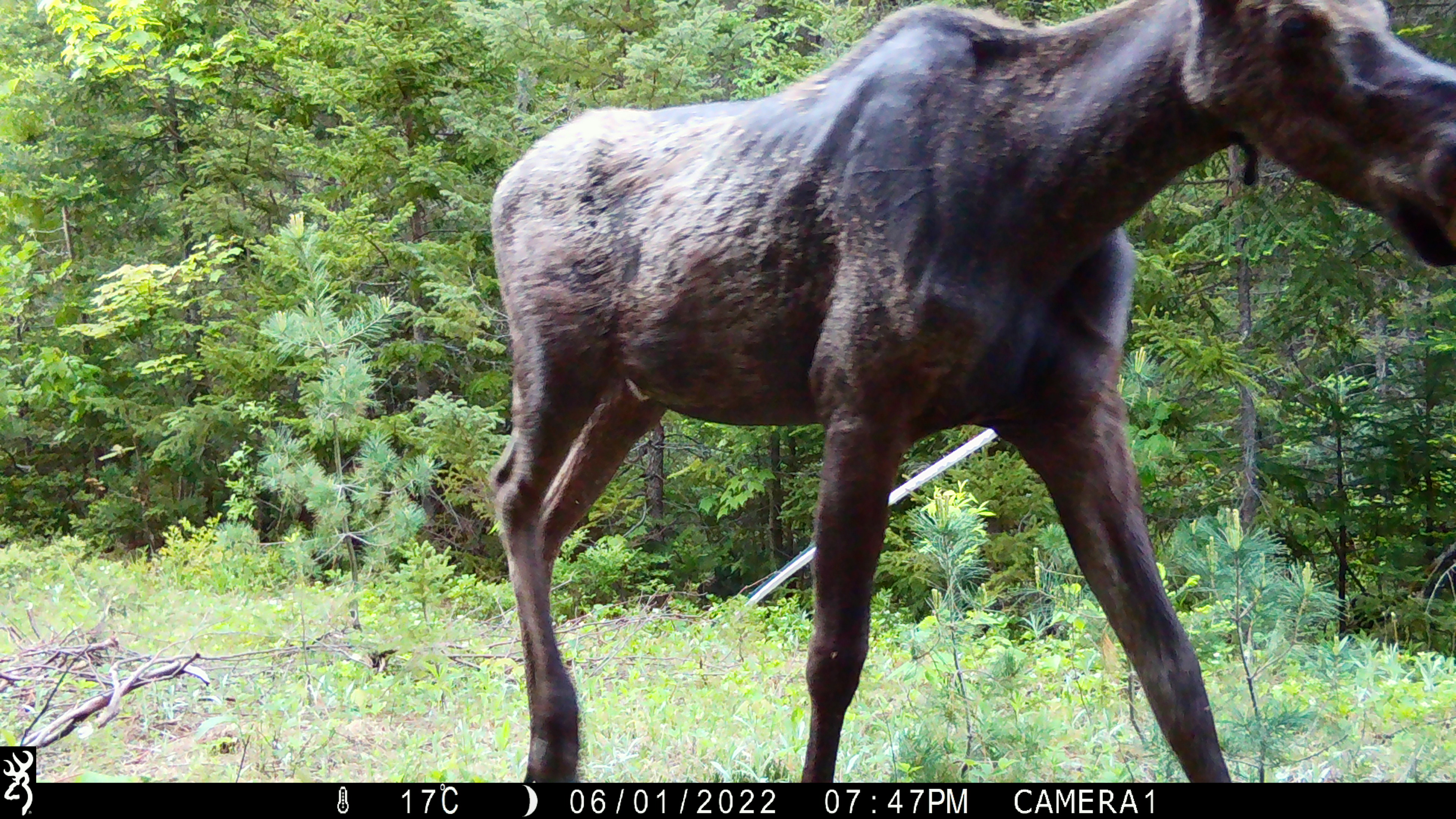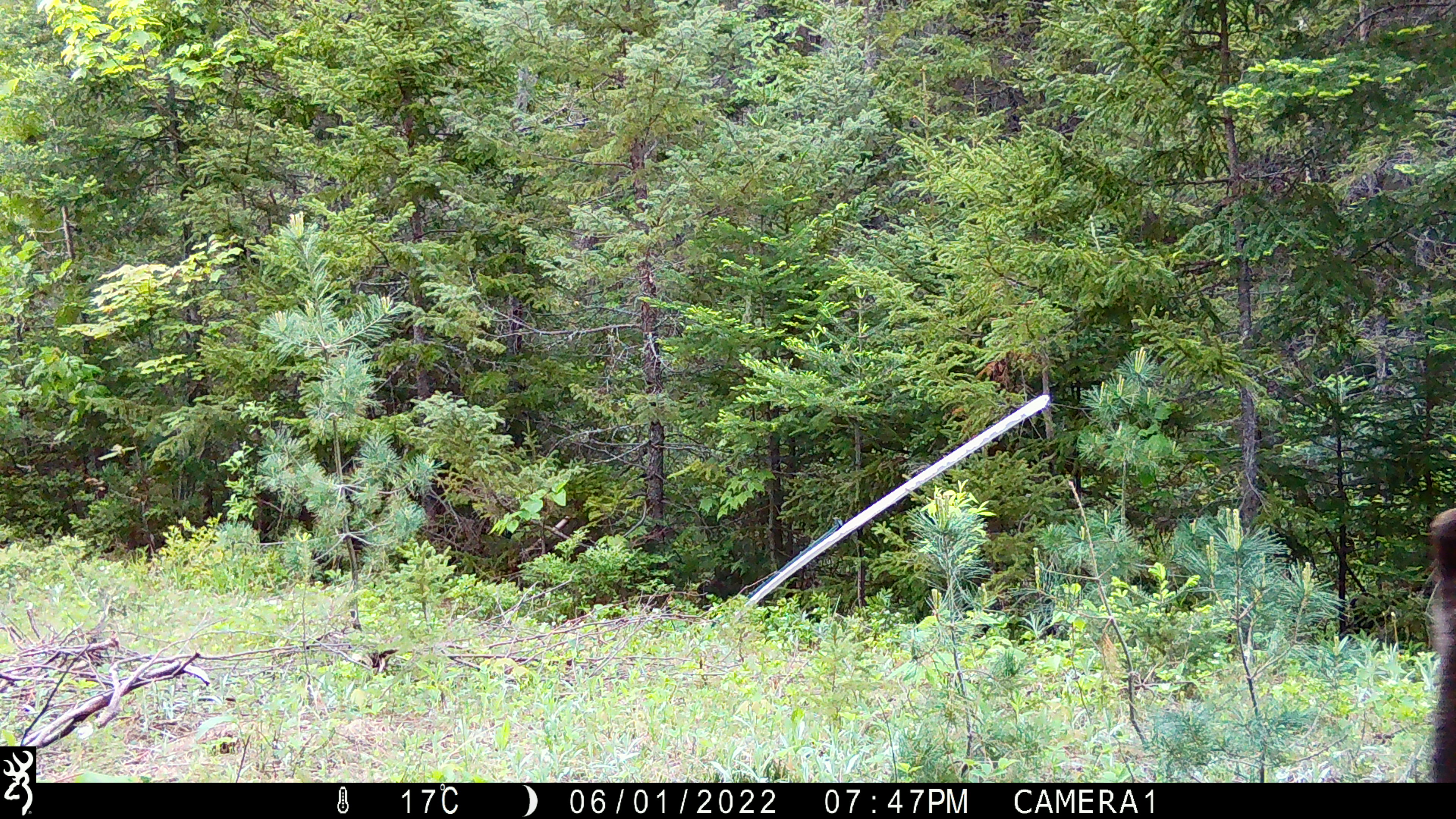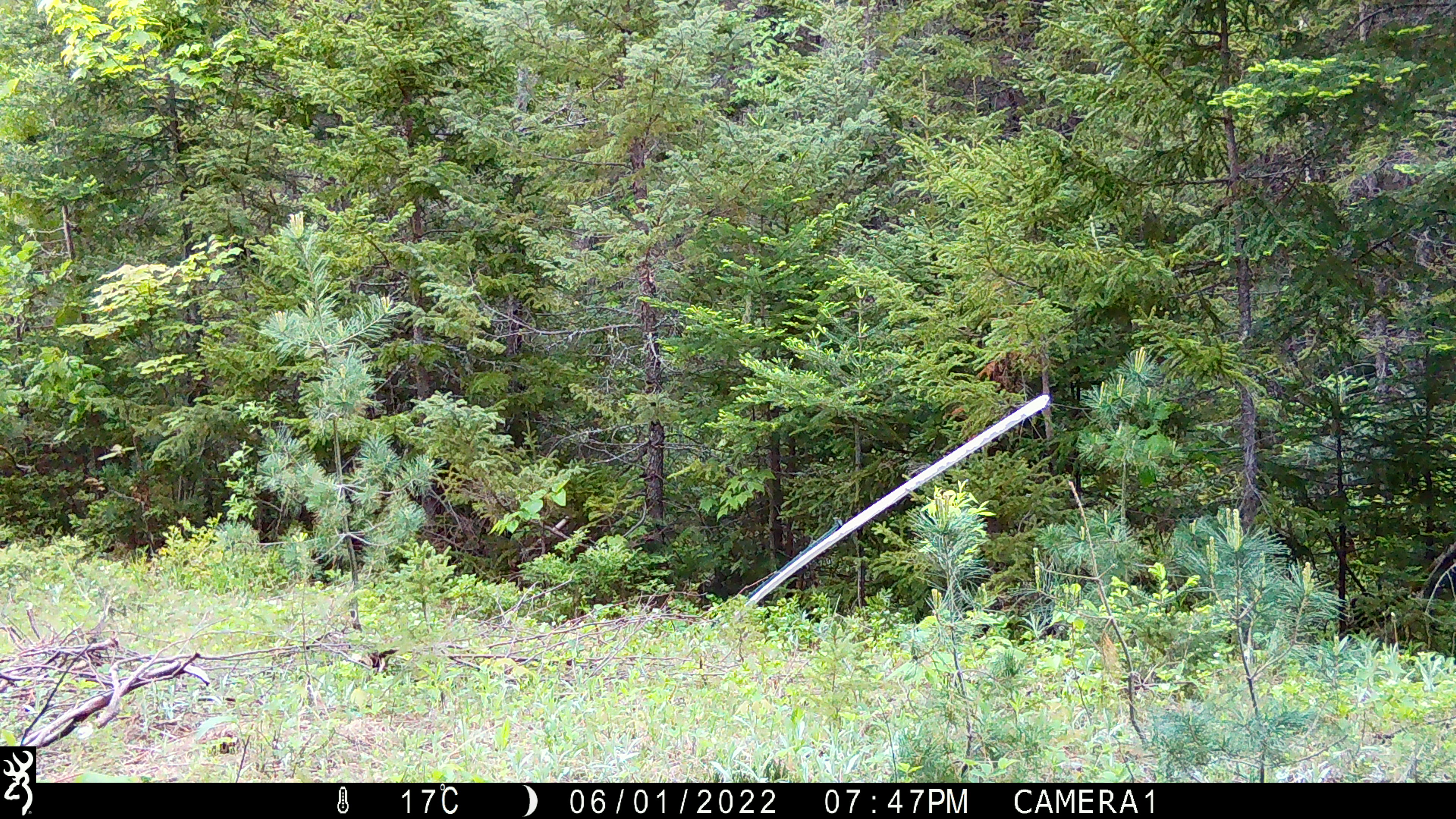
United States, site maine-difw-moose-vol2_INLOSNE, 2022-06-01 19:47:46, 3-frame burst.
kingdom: Animalia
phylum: Chordata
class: Mammalia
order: Artiodactyla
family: Cervidae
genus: Alces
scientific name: Alces alces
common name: moose